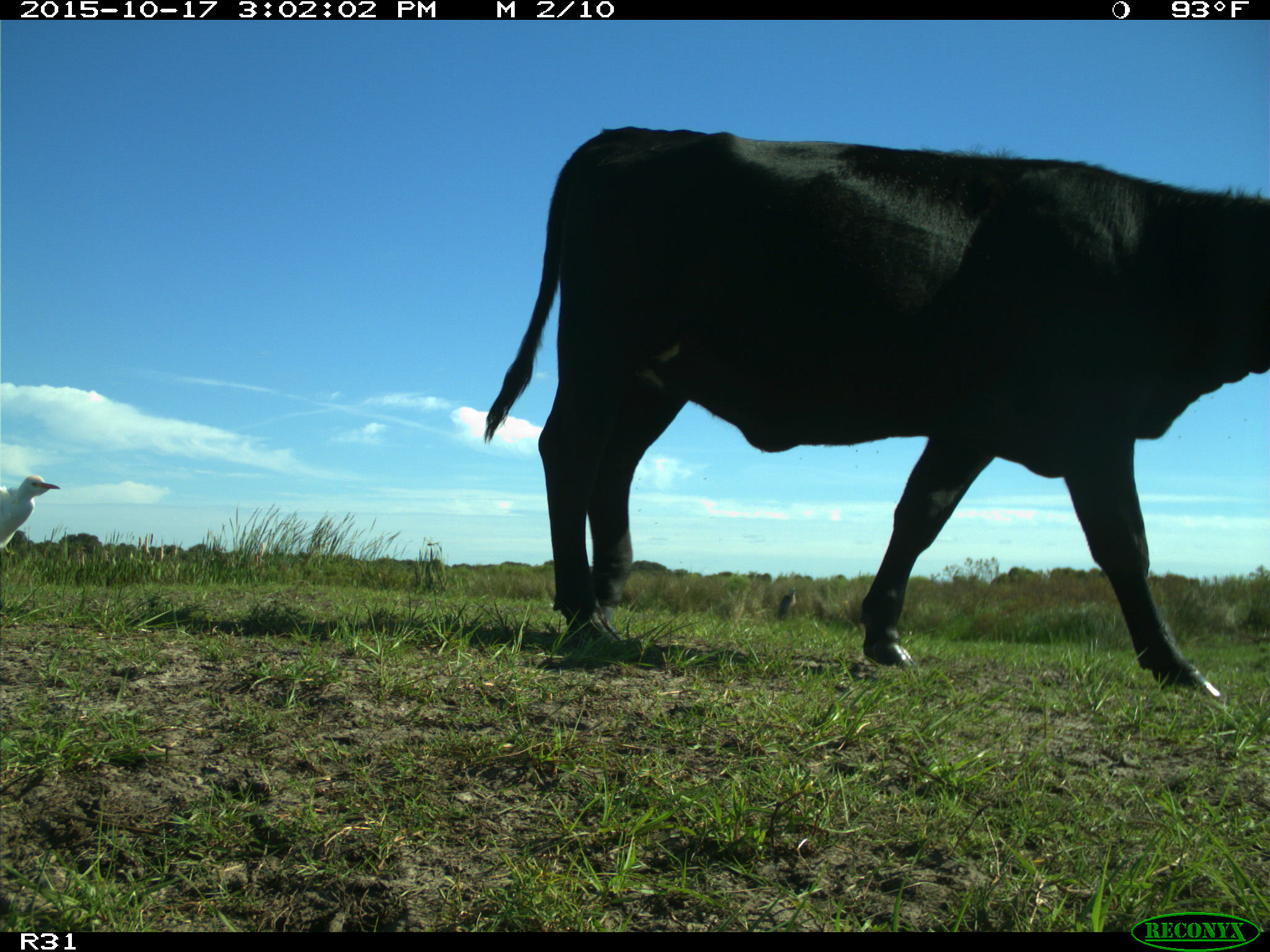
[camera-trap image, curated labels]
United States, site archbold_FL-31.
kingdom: Animalia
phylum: Chordata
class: Mammalia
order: Artiodactyla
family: Bovidae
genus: Bos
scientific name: Bos taurus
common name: domestic cow